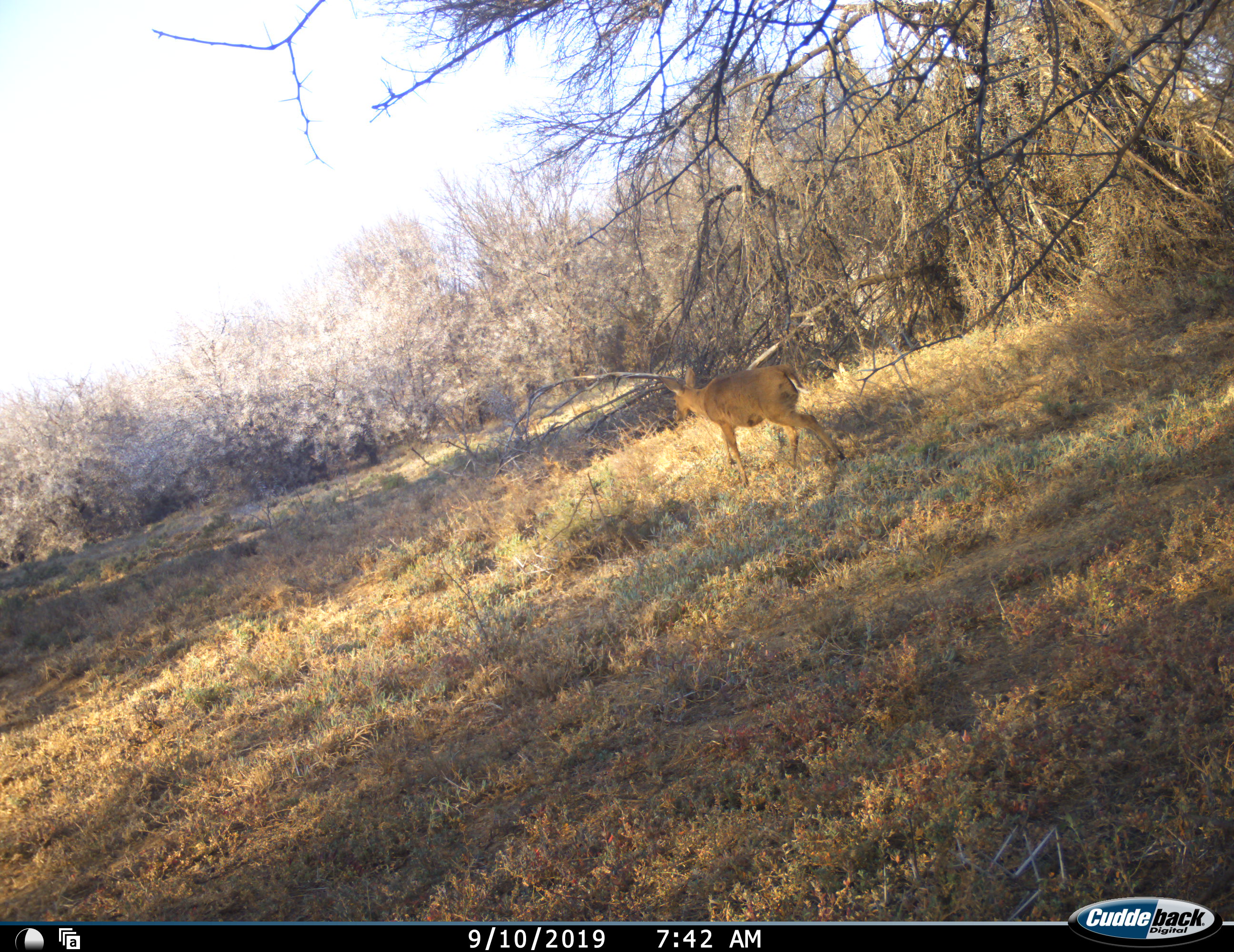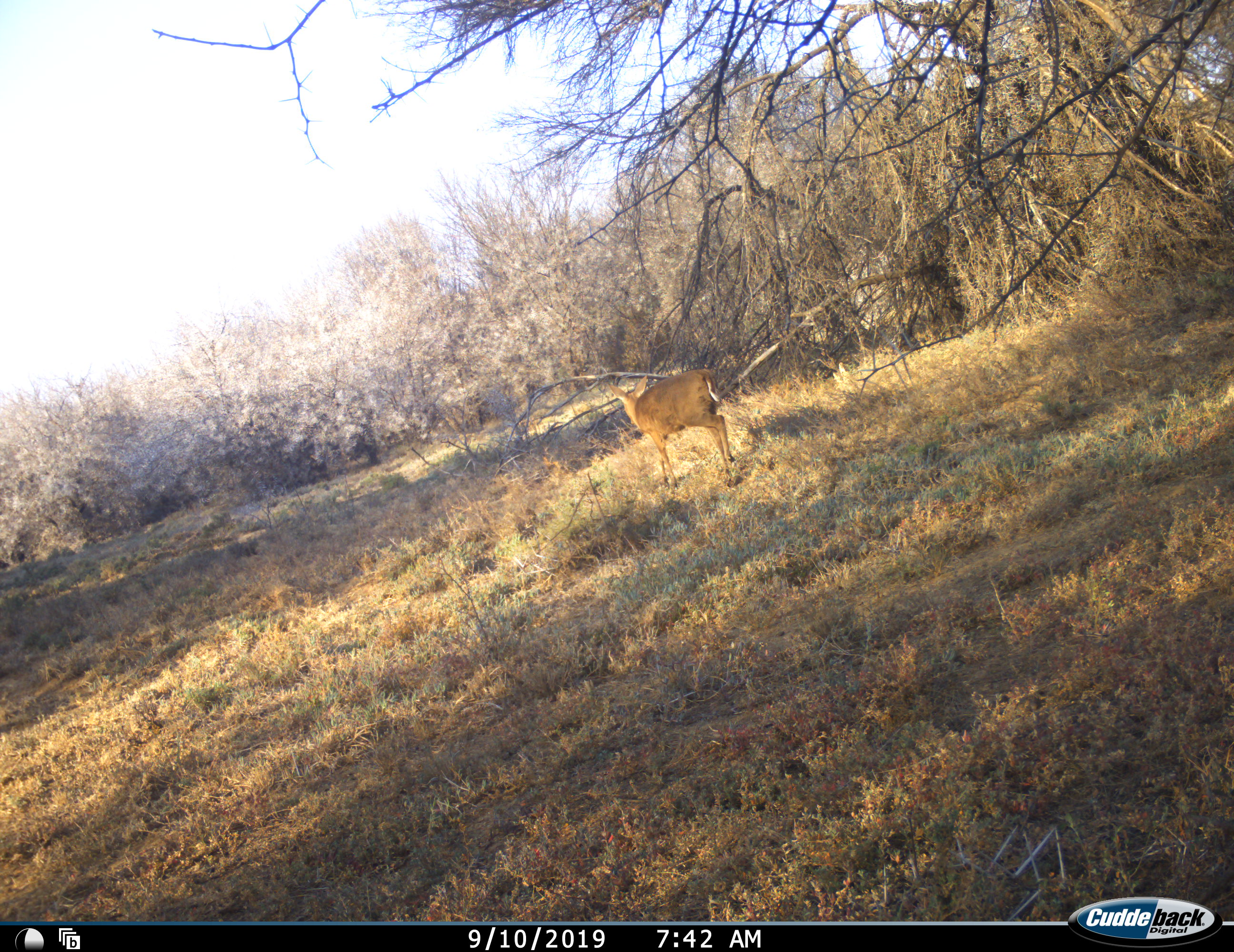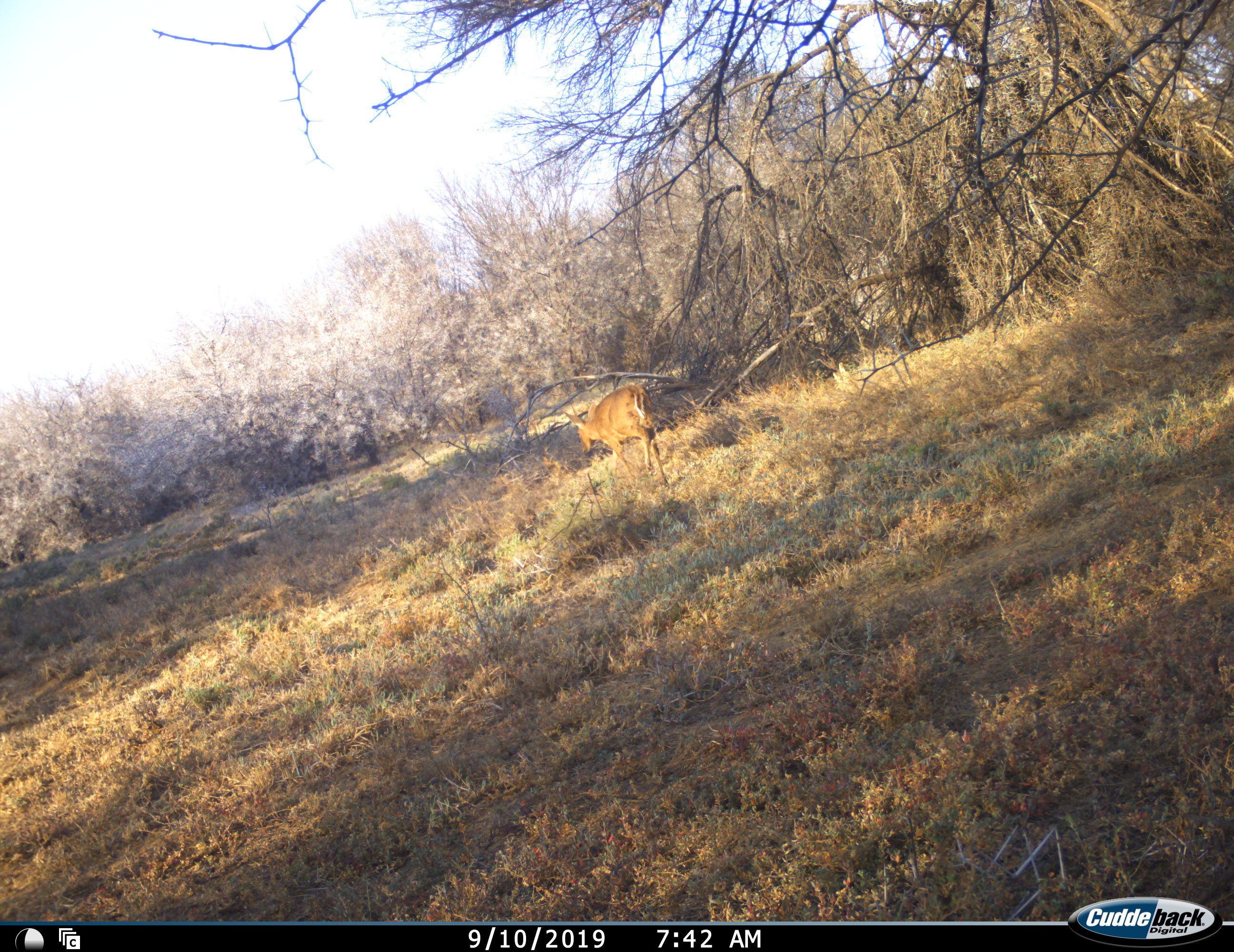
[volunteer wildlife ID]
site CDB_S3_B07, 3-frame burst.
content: unidentified animal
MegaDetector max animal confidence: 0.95